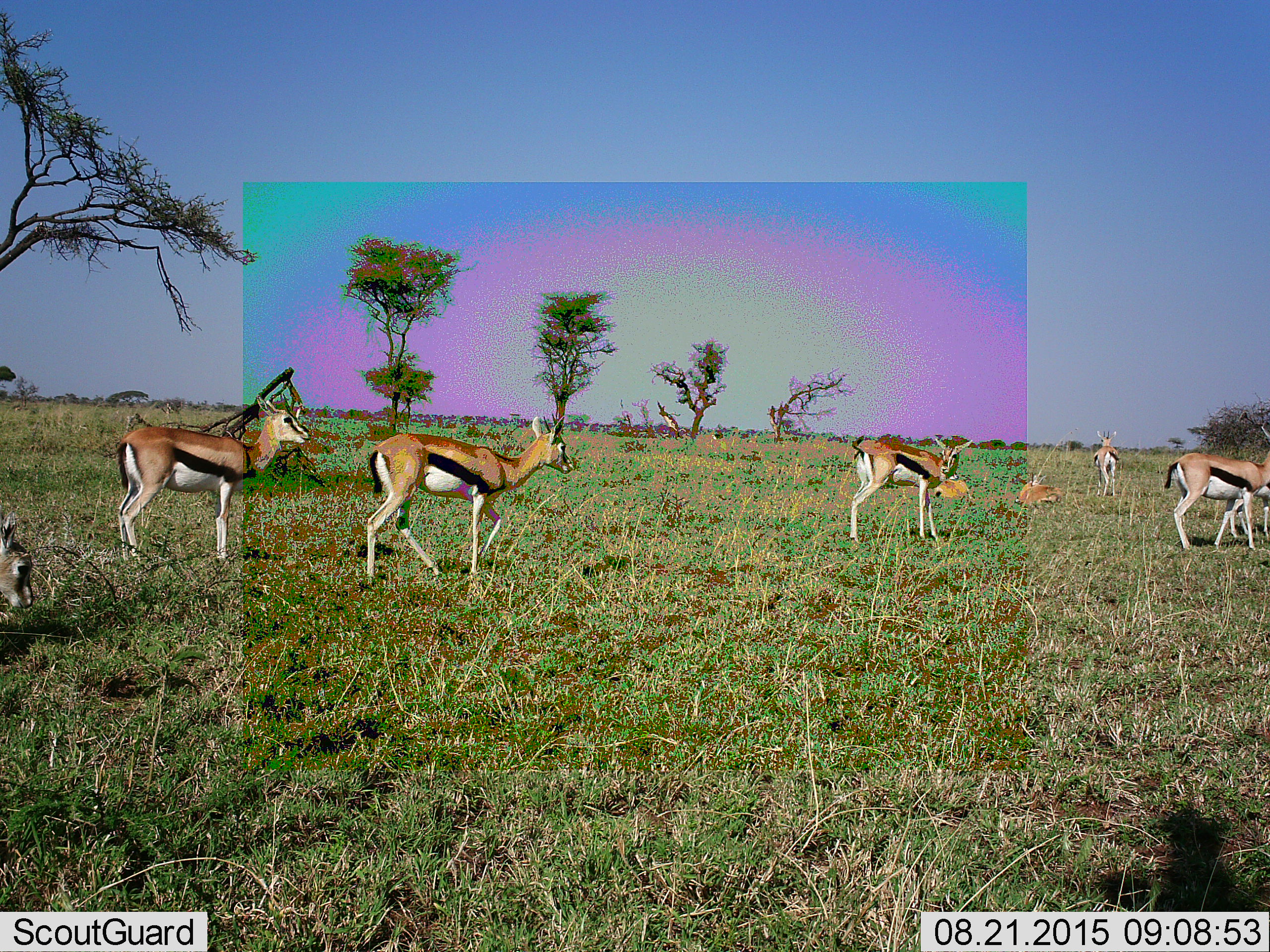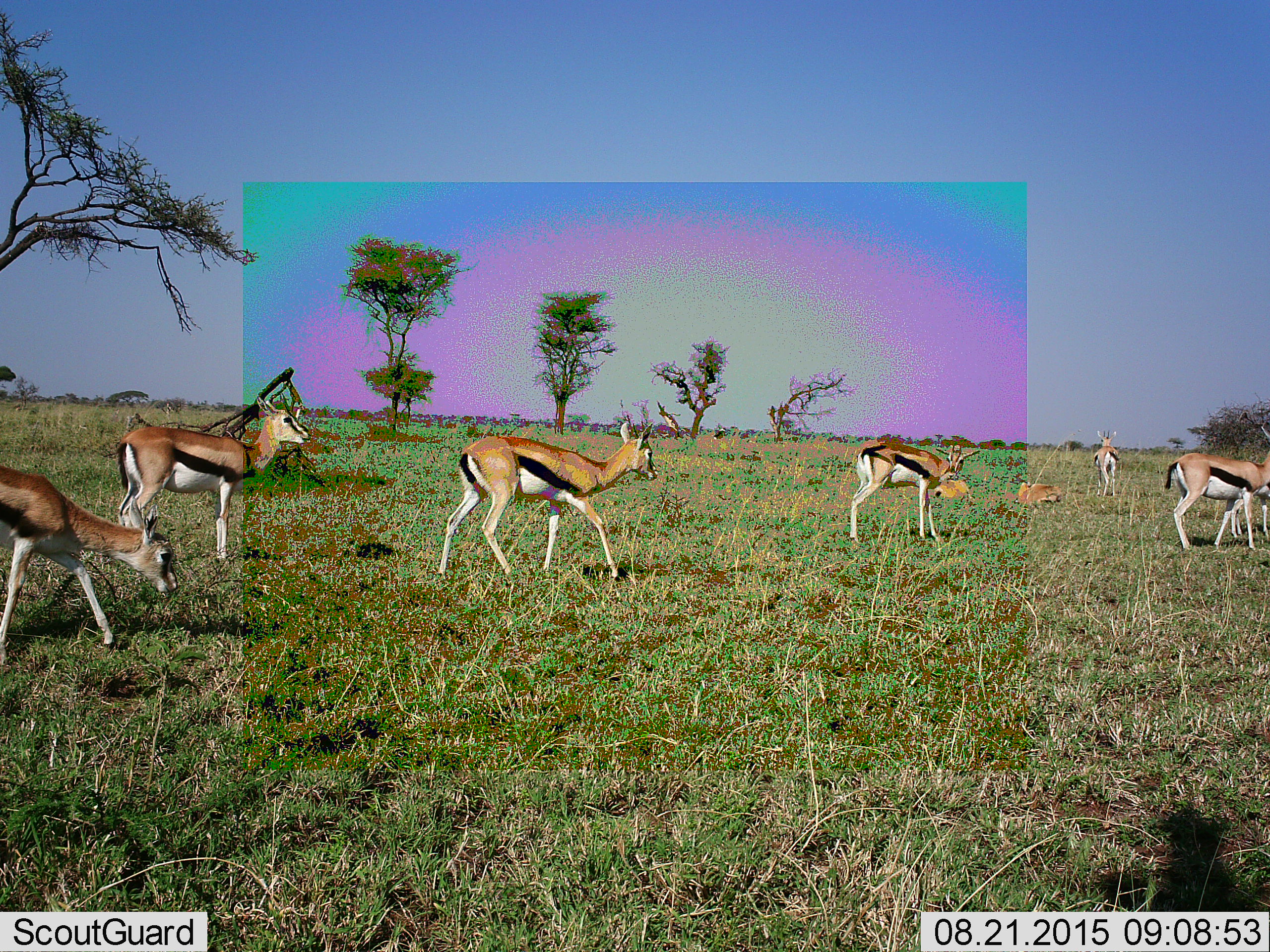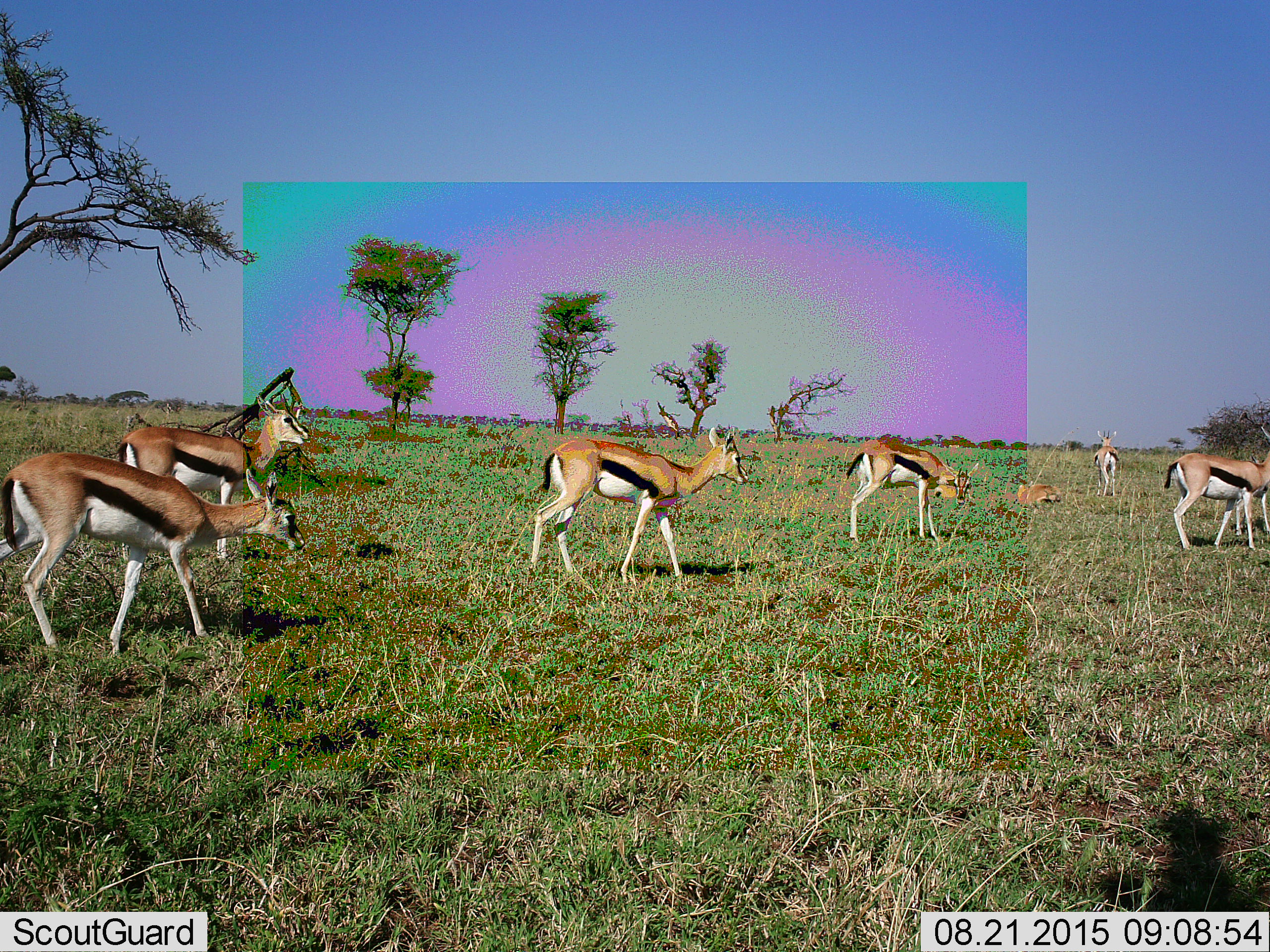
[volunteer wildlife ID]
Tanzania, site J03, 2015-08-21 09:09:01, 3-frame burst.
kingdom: Animalia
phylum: Chordata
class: Mammalia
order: Artiodactyla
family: Bovidae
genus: Eudorcas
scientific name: Eudorcas thomsonii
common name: thomson's gazelle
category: gazellethomsons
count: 9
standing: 90%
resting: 90%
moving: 90%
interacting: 20%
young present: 20%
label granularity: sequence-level